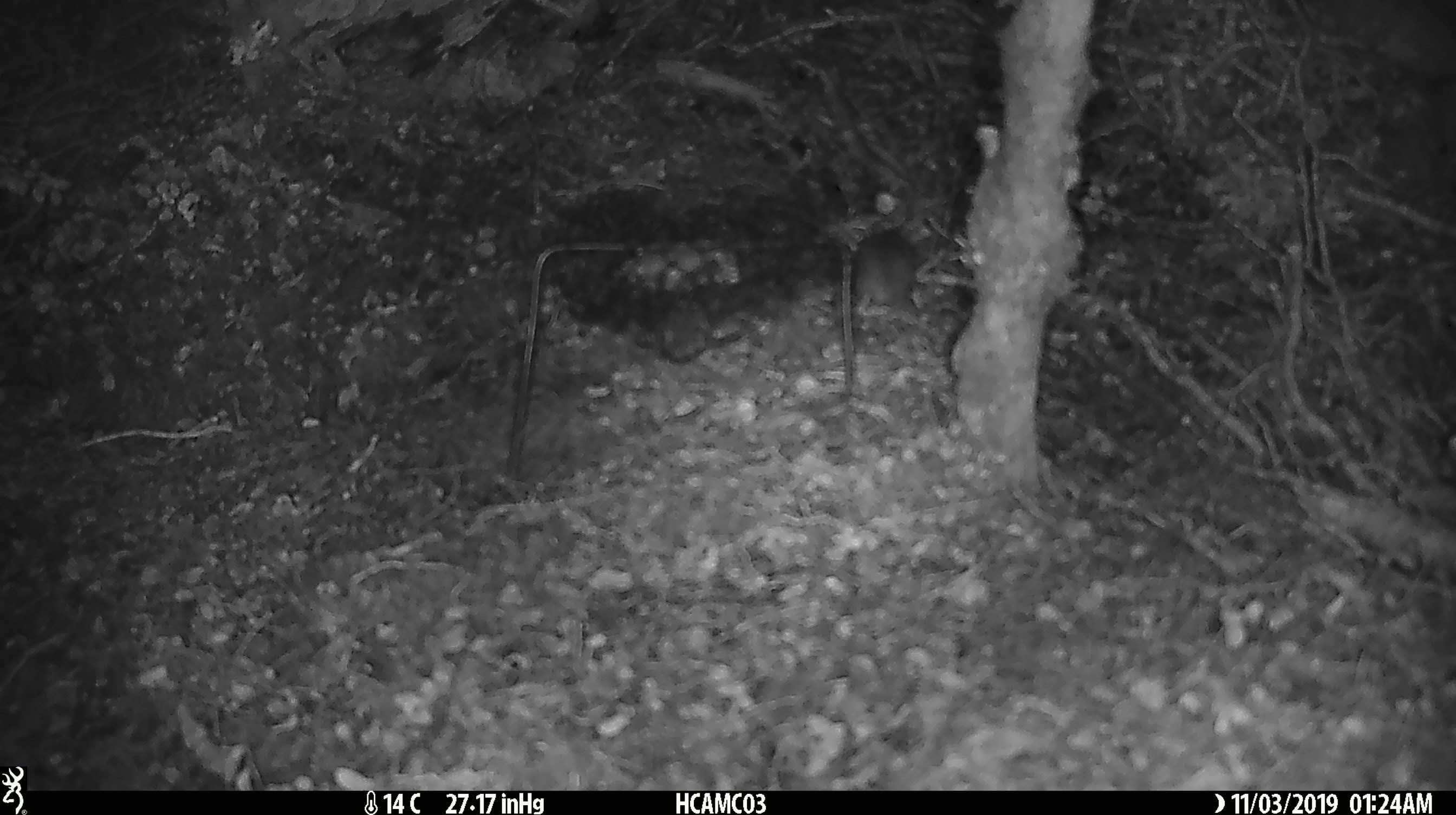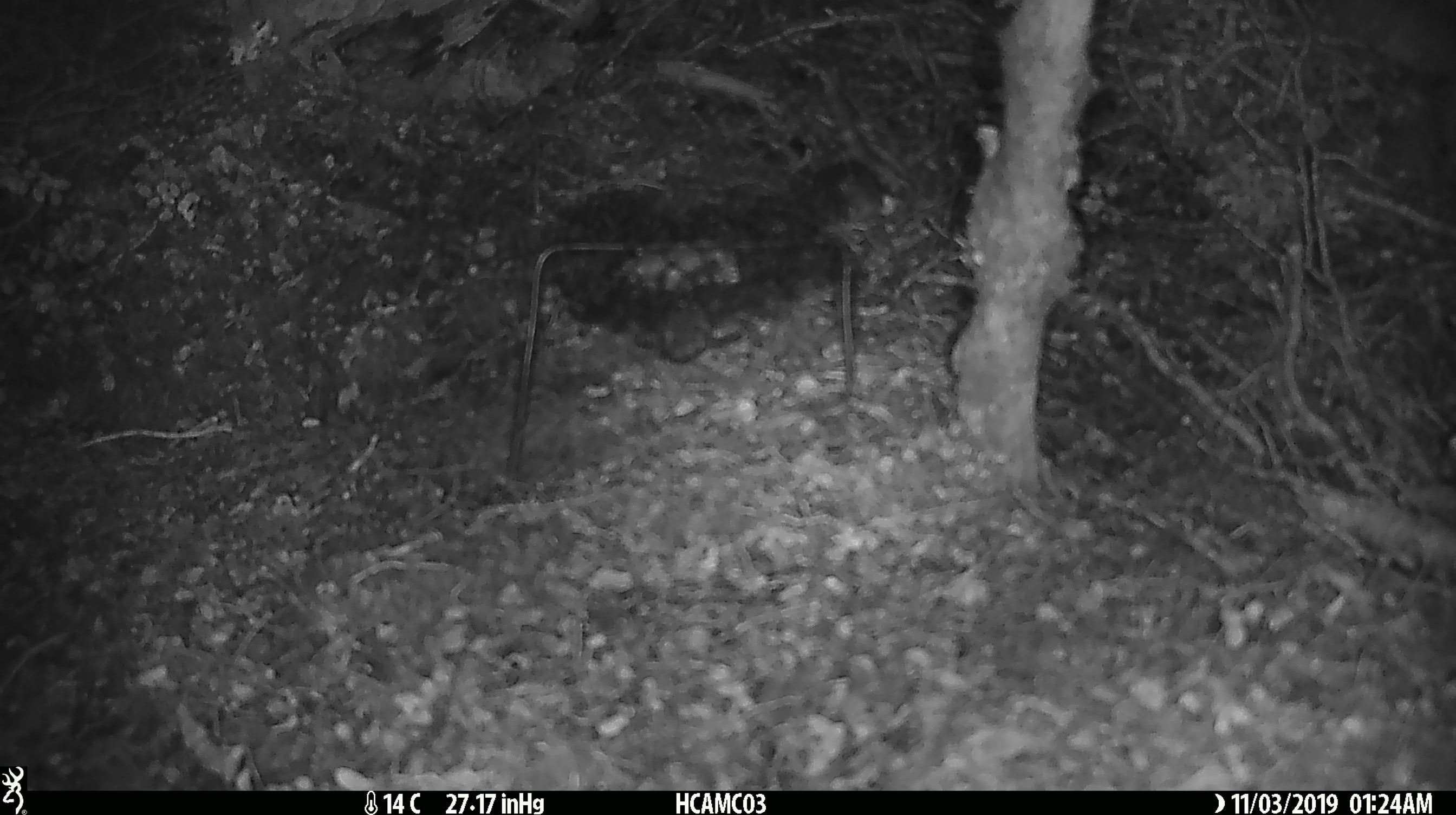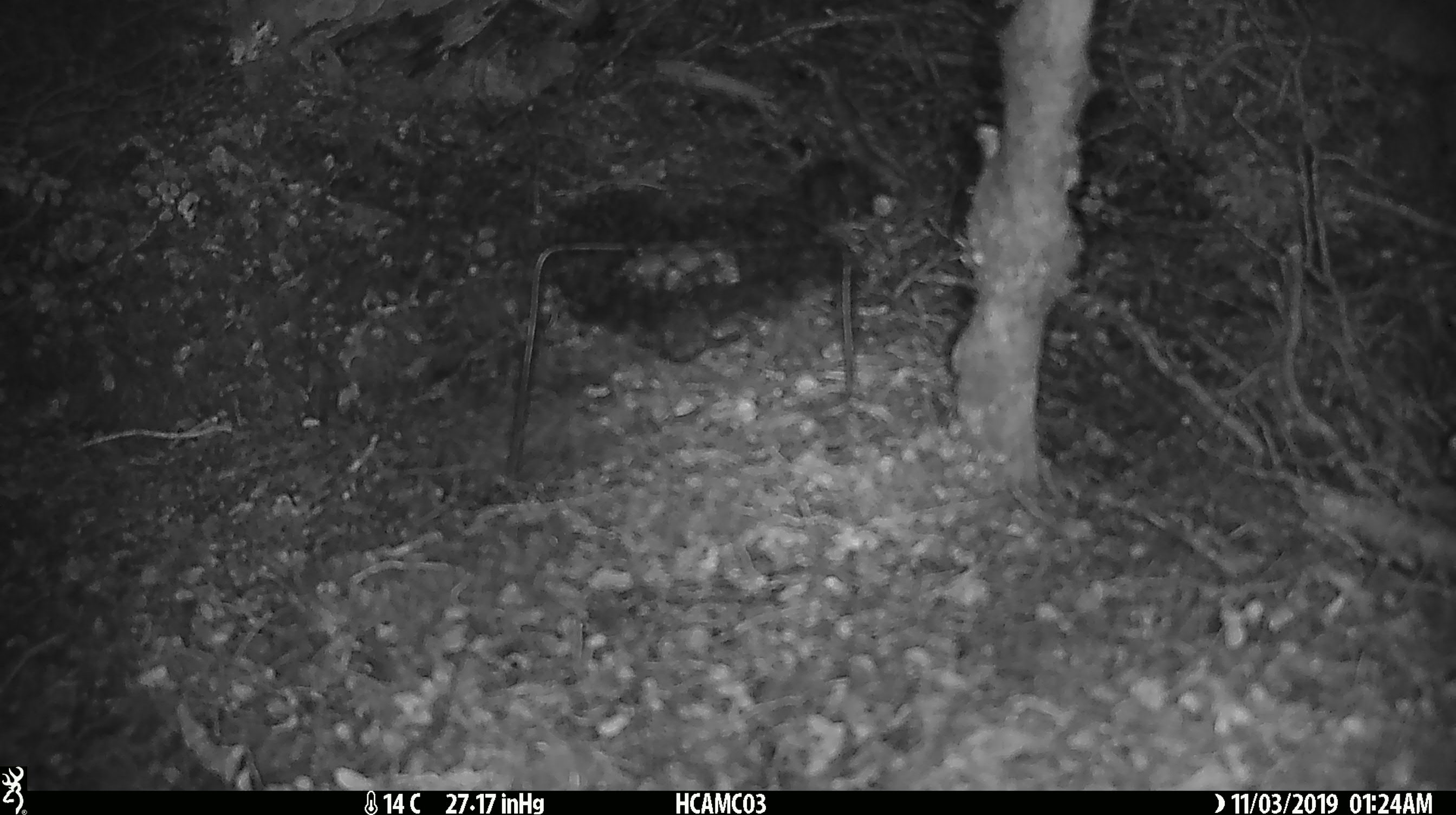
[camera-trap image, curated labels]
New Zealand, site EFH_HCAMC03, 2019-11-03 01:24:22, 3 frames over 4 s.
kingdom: Animalia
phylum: Chordata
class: Mammalia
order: Rodentia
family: Muridae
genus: Mus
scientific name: Mus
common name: mouse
Mouse (Mus).